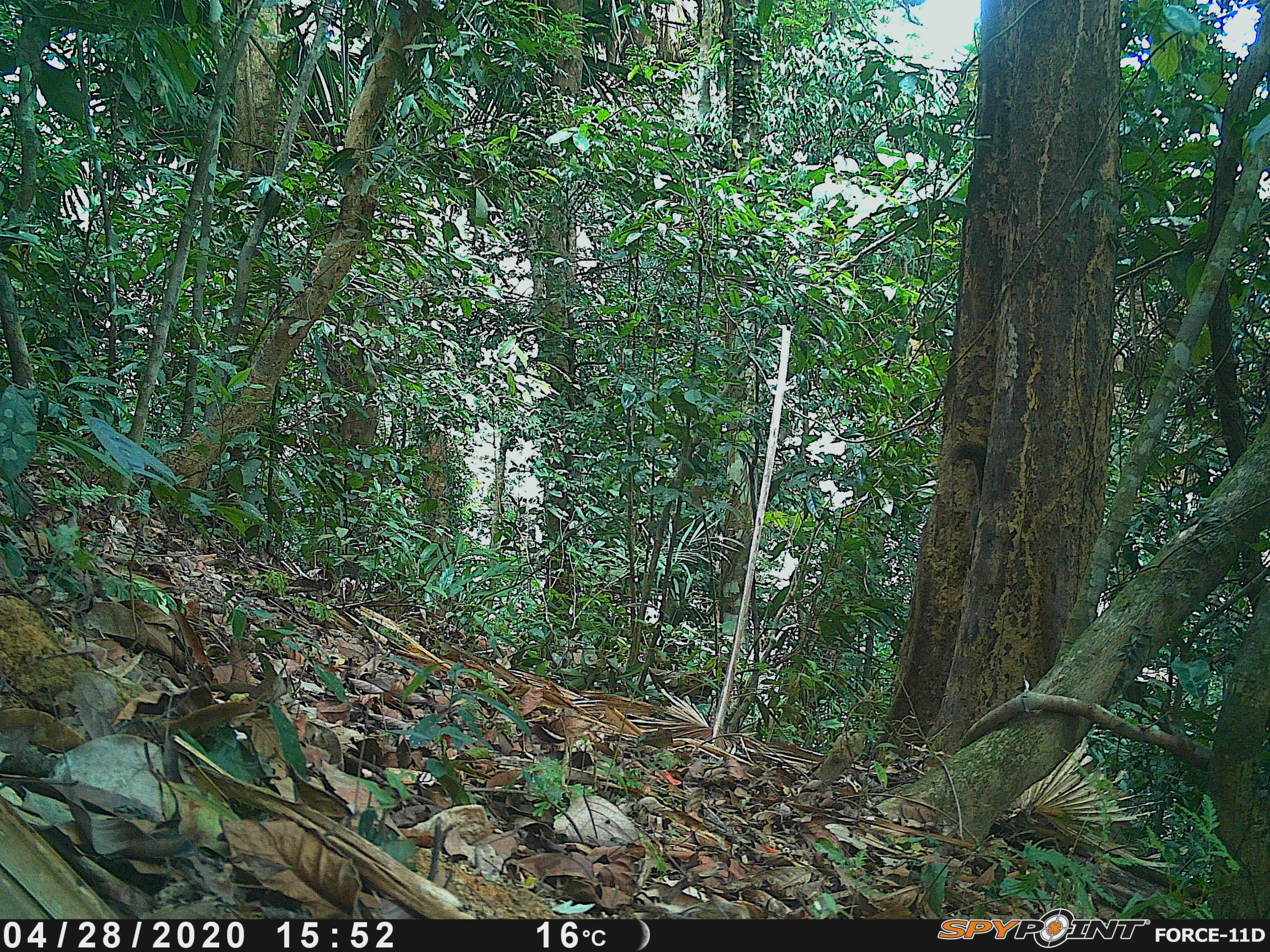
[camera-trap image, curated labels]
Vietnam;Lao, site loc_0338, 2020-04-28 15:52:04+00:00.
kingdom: Animalia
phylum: Chordata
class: Mammalia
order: Rodentia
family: Sciuridae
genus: Sciurus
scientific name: Sciurus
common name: squirrel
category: unidentified squirrel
Unidentified squirrel (squirrel) (Sciurus). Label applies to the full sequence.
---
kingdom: Animalia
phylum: Chordata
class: Mammalia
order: Rodentia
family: Sciuridae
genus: Callosciurus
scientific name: Callosciurus erythraeus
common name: pallas's squirrel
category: pallass squirrel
Pallass squirrel (pallas's squirrel) (Callosciurus erythraeus). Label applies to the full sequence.